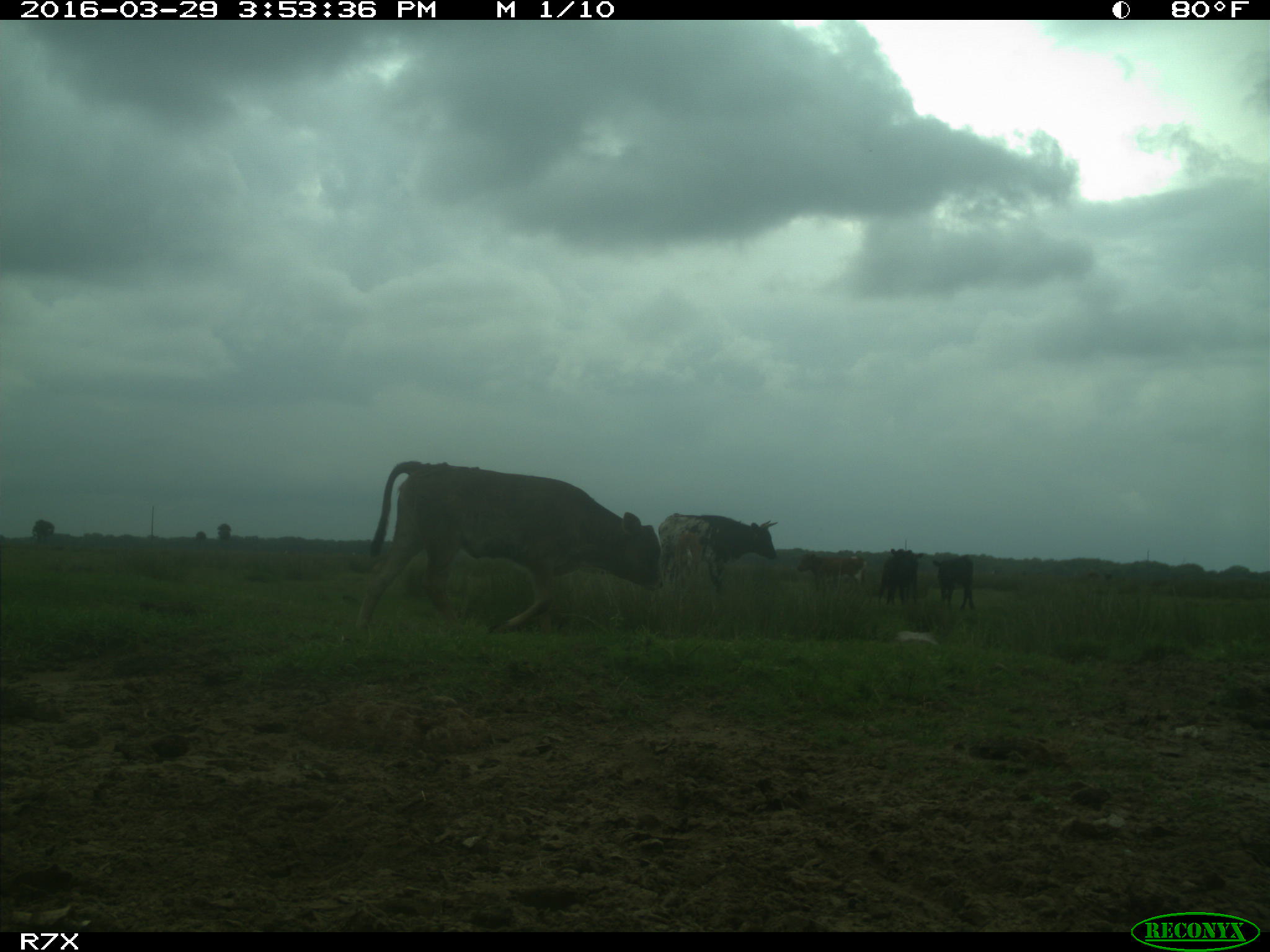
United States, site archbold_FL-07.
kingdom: Animalia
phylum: Chordata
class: Mammalia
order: Artiodactyla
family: Bovidae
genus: Bos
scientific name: Bos taurus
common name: domestic cow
Bos taurus (domestic cow).